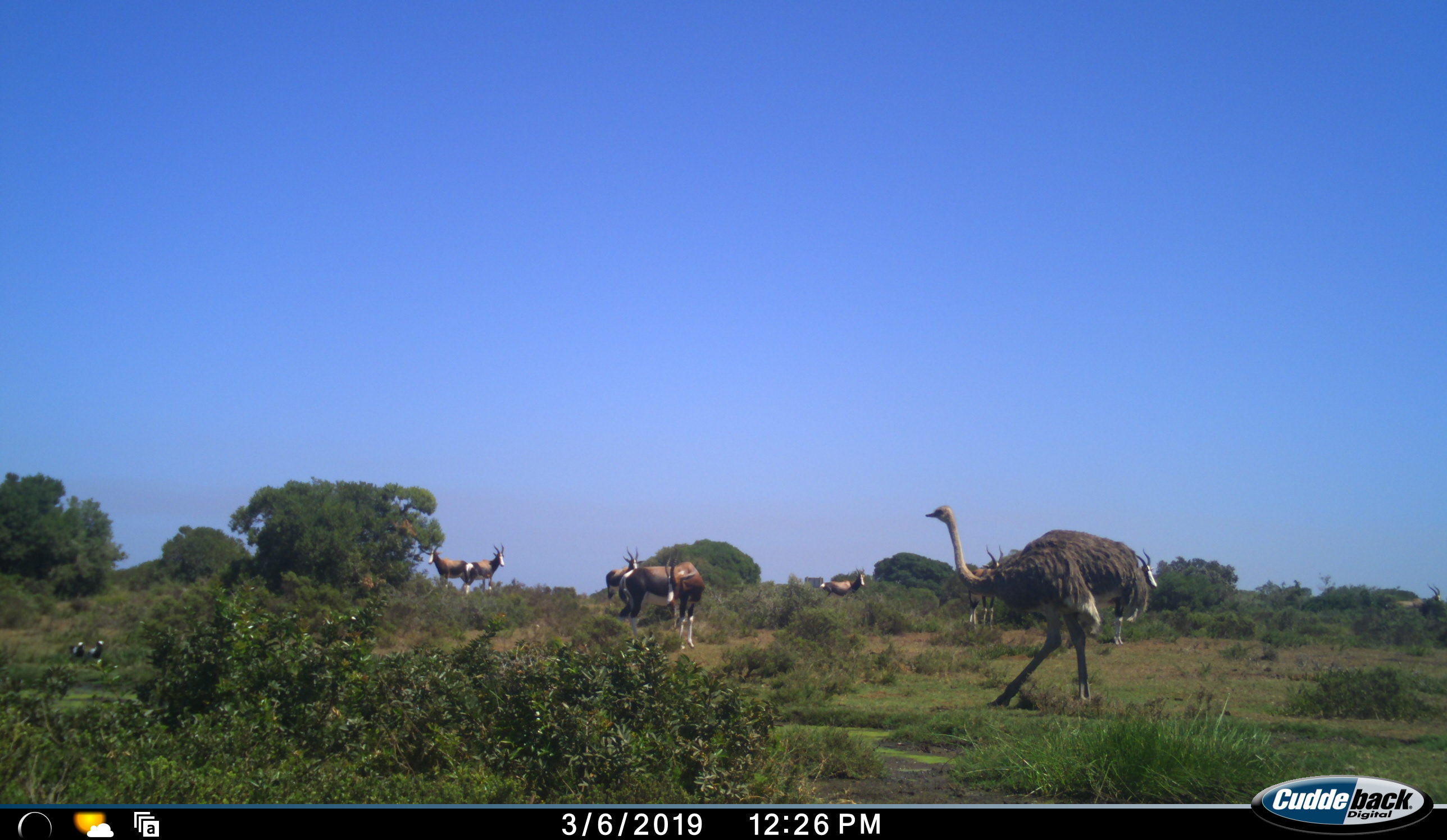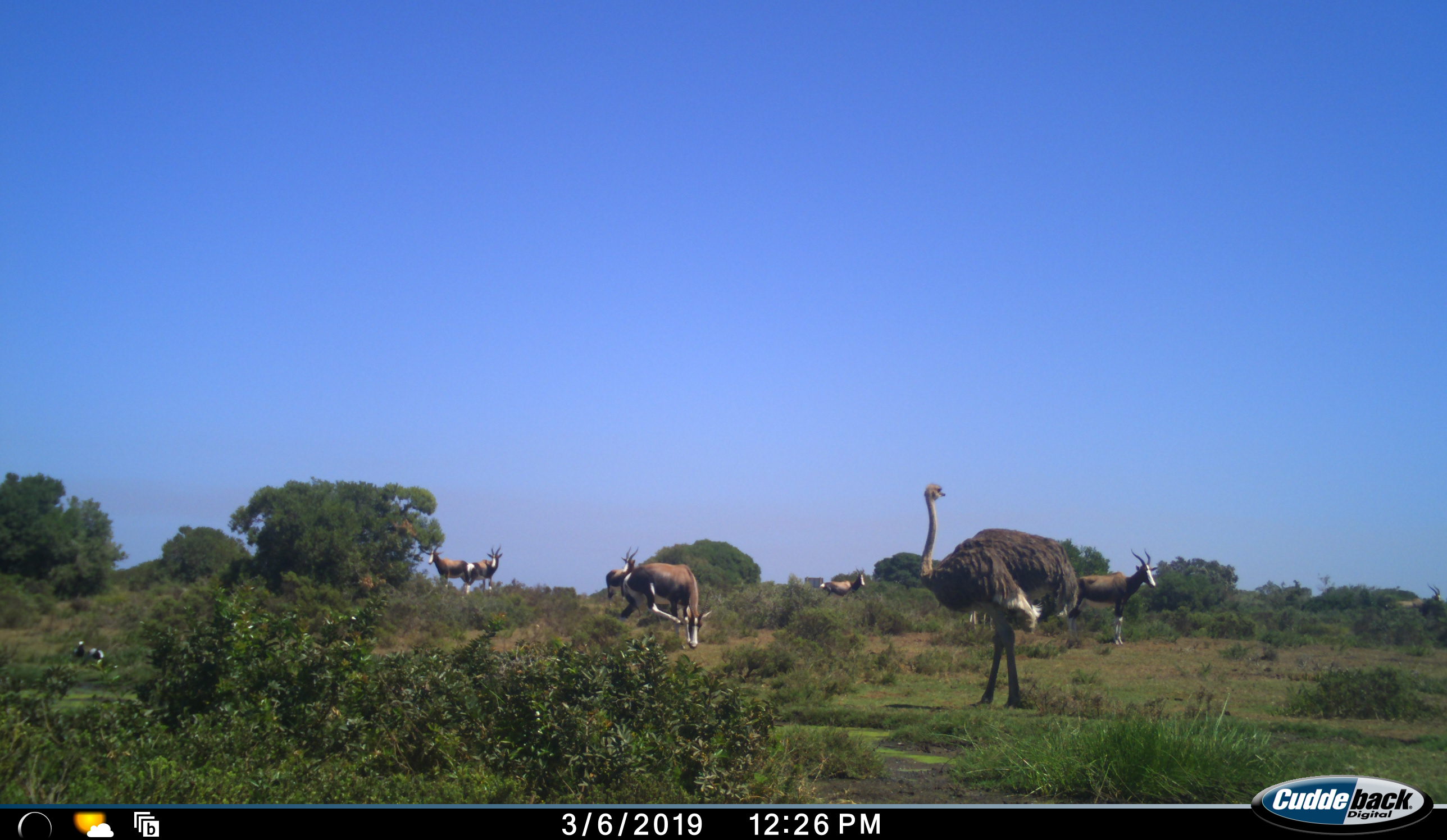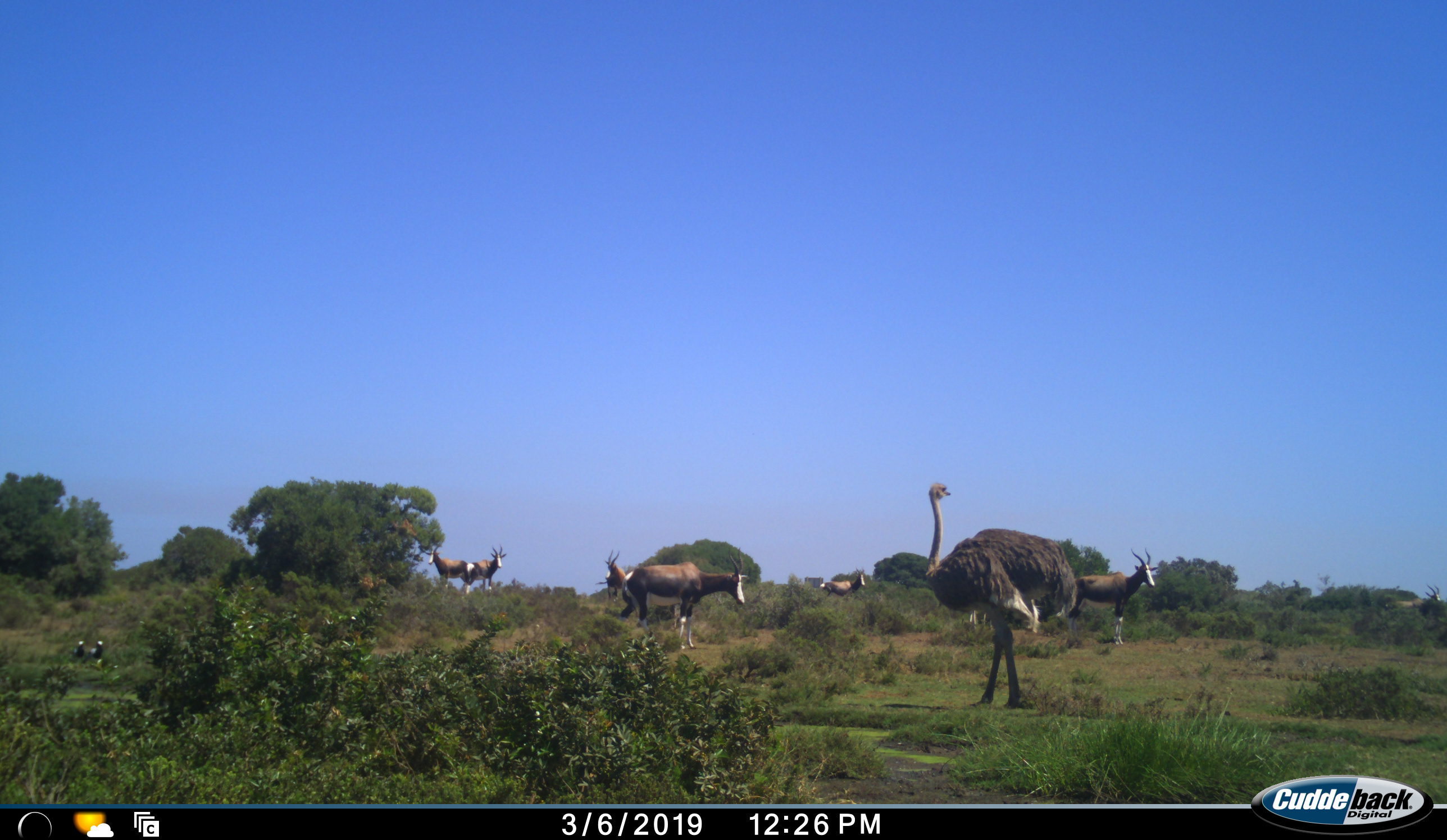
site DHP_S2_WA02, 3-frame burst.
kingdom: Animalia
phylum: Chordata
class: Mammalia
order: Artiodactyla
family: Bovidae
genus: Damaliscus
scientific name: Damaliscus pygargus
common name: bontebok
Bontebok (Damaliscus pygargus), count 7. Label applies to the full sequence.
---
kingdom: Animalia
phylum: Chordata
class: Aves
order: Struthioniformes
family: Struthionidae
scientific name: Struthionidae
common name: ostrich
Ostrich (Struthionidae), count 1. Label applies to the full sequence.